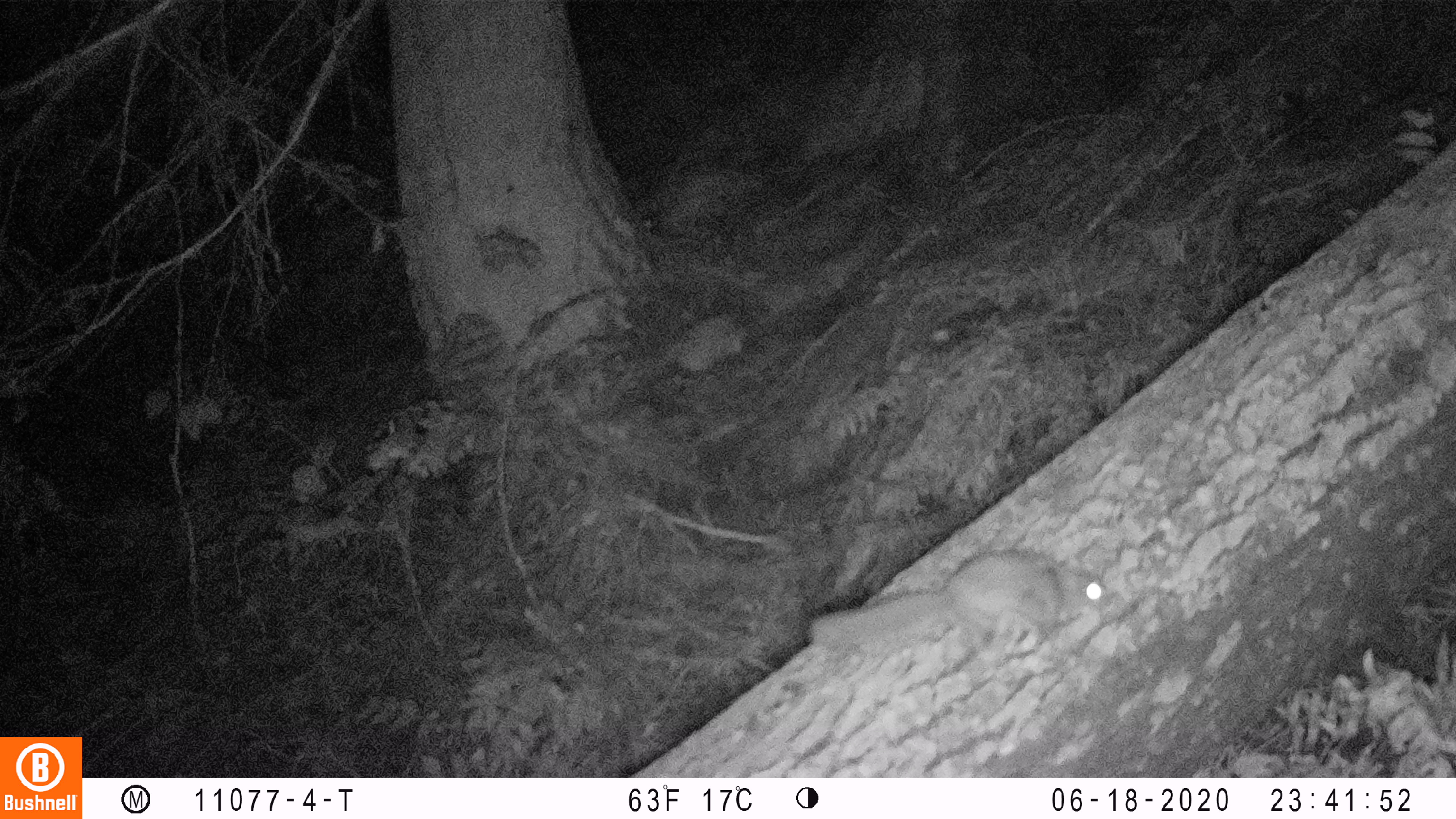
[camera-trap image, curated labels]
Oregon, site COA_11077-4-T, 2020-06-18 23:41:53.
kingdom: Animalia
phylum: Chordata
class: Mammalia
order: Rodentia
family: Sciuridae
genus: Glaucomys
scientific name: Glaucomys oregonensis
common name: humboldt's flying squirrel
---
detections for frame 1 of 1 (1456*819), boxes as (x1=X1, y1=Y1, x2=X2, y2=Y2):
humboldt's flying squirrel: (x1=797, y1=541, x2=1130, y2=669)